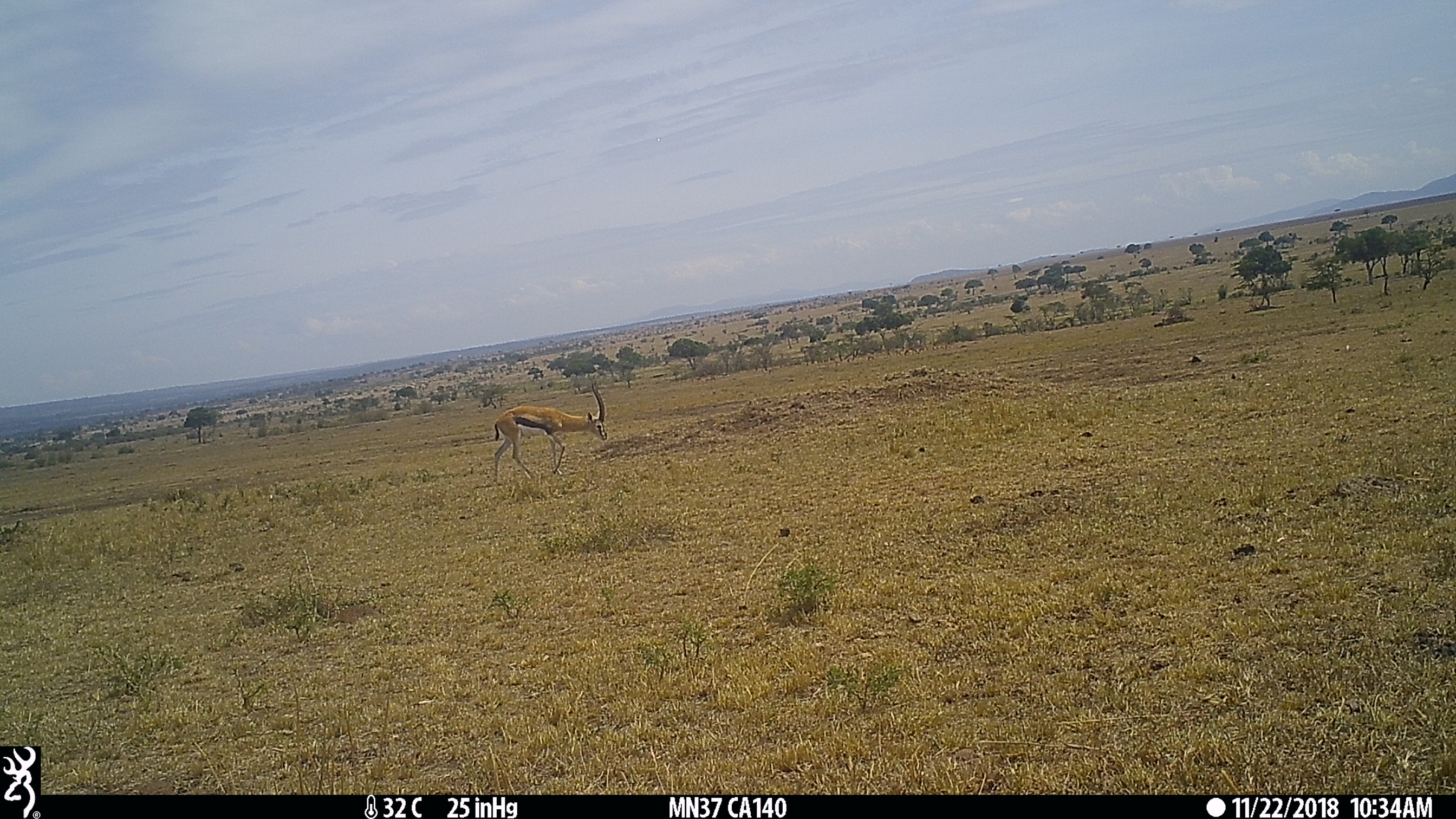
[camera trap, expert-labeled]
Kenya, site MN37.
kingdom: Animalia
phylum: Chordata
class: Mammalia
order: Artiodactyla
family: Bovidae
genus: Eudorcas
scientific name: Eudorcas thomsonii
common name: thomon's gazelle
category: gazelle thomsons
Gazelle thomsons (thomon's gazelle) (Eudorcas thomsonii).